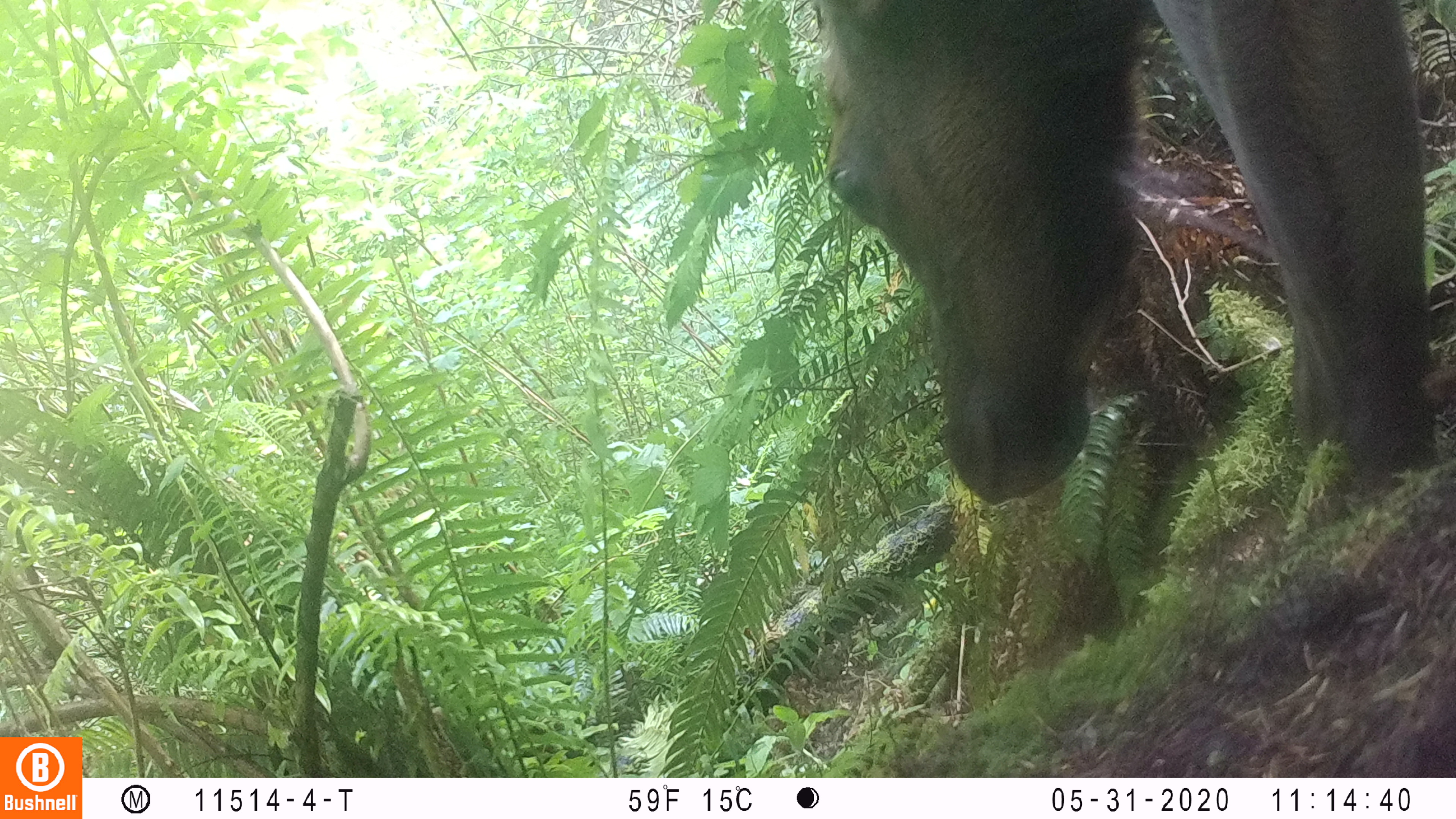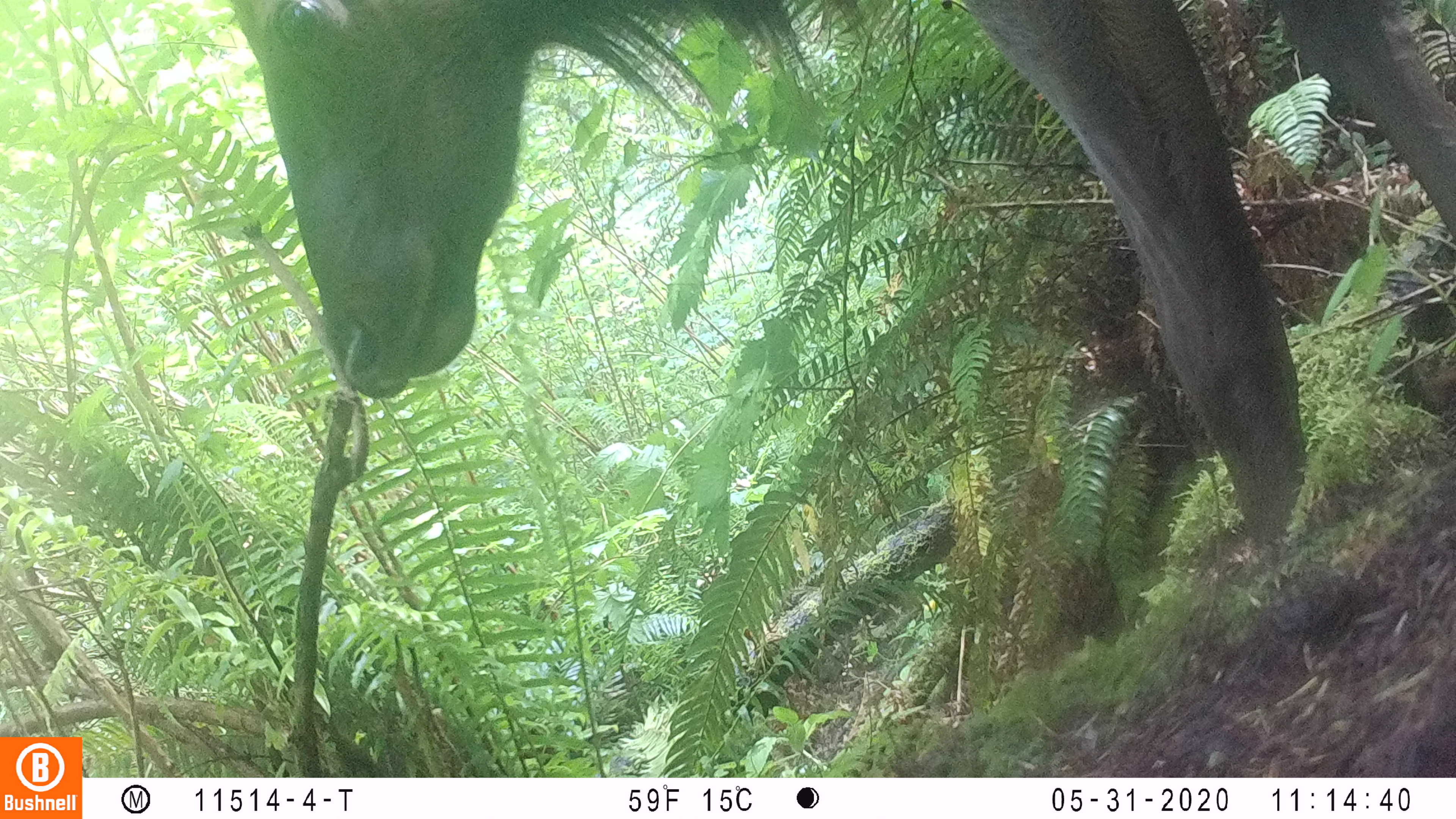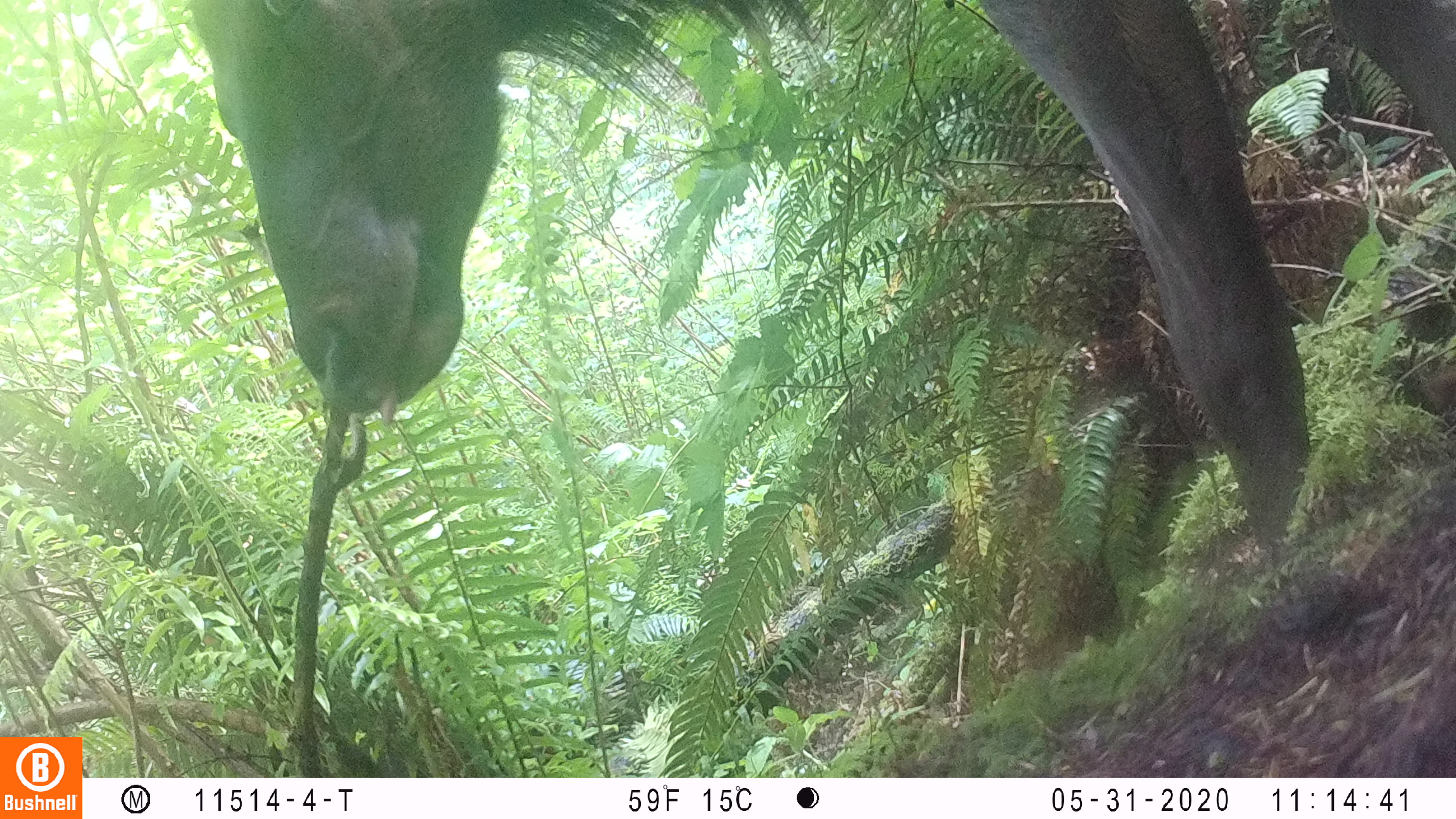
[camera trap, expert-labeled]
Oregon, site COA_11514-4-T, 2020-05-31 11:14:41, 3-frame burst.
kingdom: Animalia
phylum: Chordata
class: Mammalia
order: Artiodactyla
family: Cervidae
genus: Cervus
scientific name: Cervus canadensis roosevelti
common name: roosevelt elk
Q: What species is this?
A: Roosevelt elk (Cervus canadensis roosevelti).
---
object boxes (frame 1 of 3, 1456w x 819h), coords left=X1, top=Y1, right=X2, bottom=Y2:
roosevelt elk: left=800, top=1, right=1439, bottom=512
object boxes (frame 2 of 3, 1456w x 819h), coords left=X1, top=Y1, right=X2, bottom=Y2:
roosevelt elk: left=211, top=0, right=1451, bottom=550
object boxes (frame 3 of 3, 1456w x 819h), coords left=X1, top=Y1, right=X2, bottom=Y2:
roosevelt elk: left=165, top=0, right=1453, bottom=561